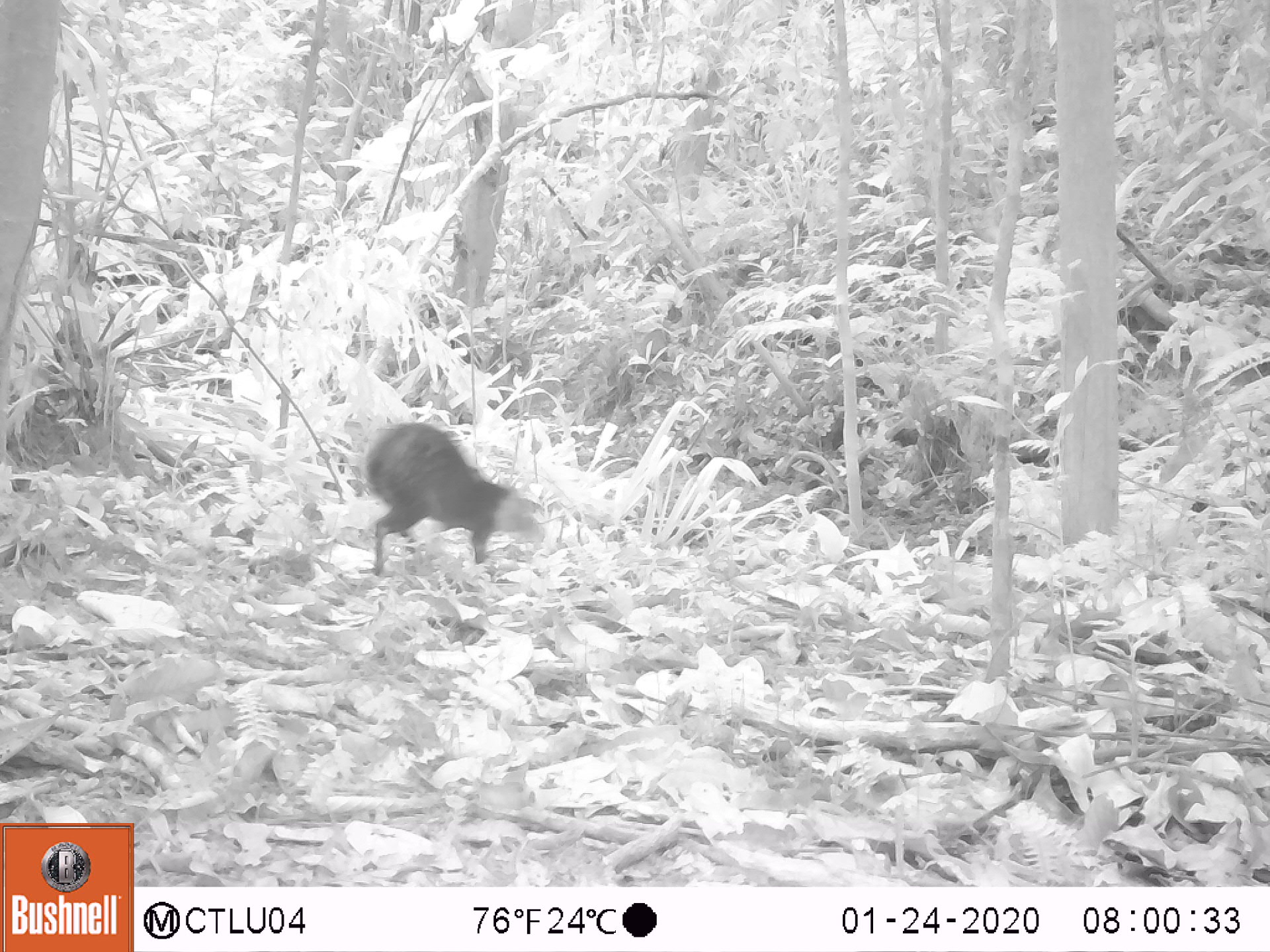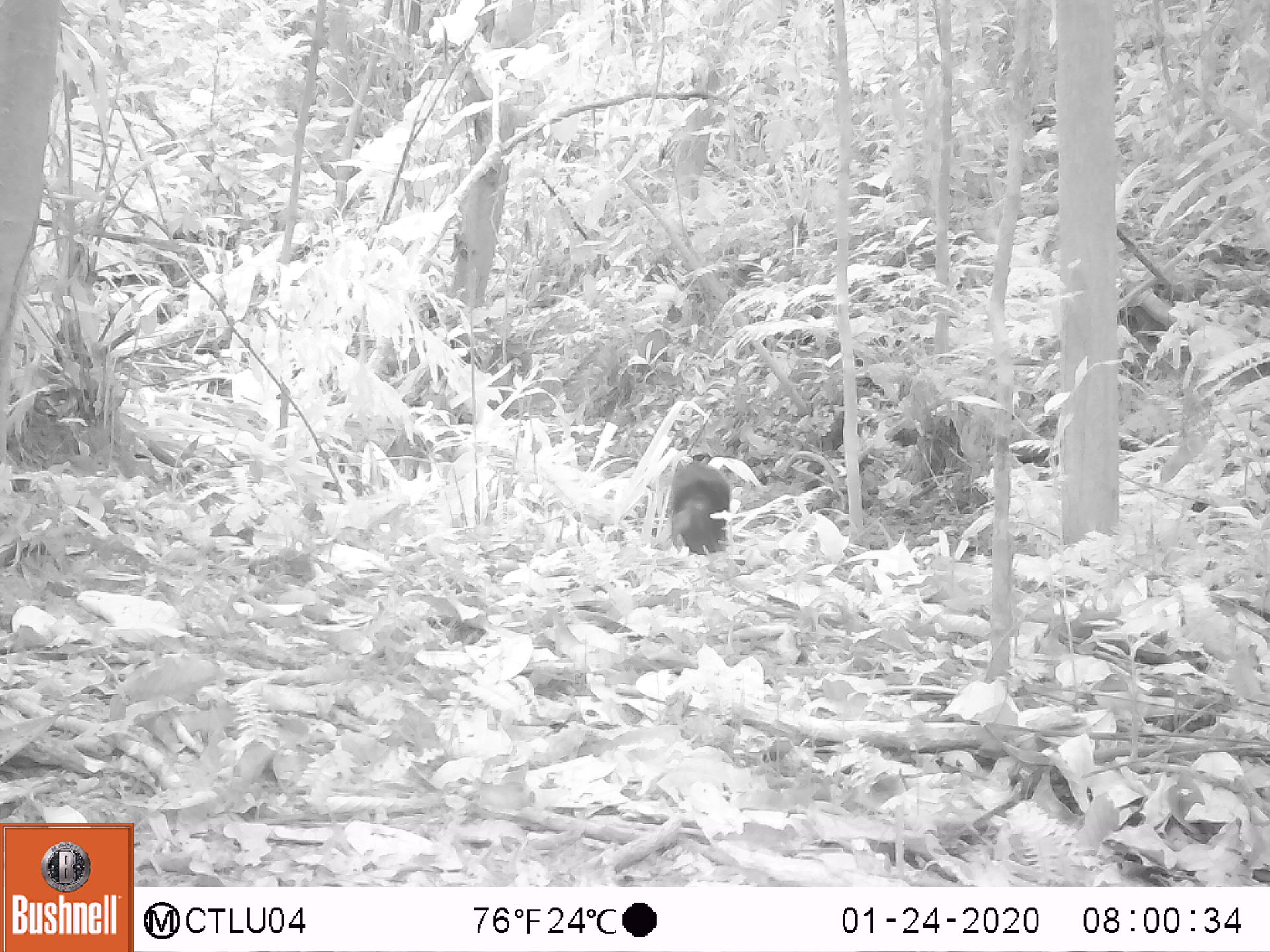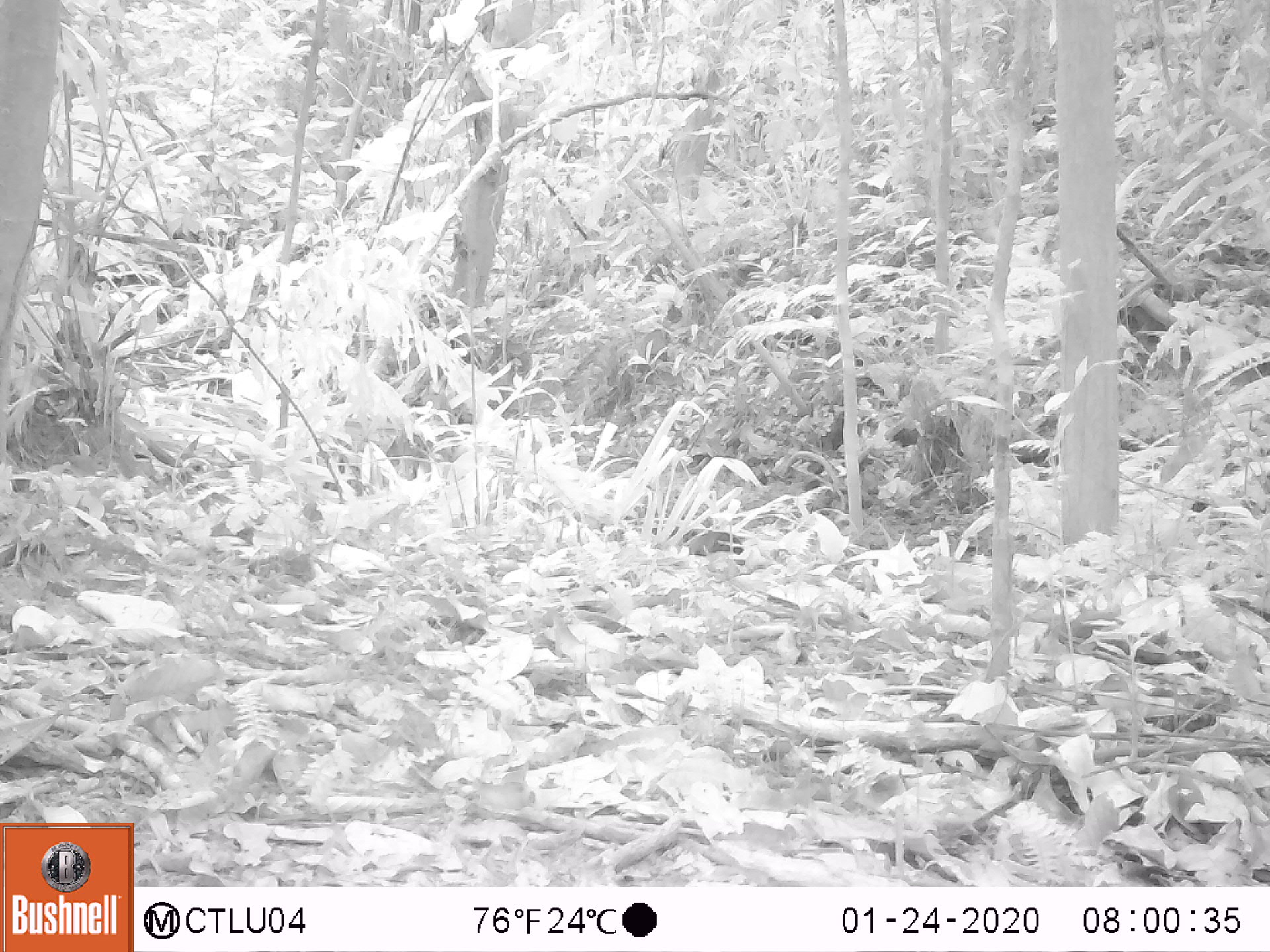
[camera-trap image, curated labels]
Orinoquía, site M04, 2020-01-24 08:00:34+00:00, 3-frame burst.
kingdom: Animalia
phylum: Chordata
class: Mammalia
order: Rodentia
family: Dasyproctidae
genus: Dasyprocta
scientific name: Dasyprocta fuliginosa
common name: black agouti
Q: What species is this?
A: Black agouti (Dasyprocta fuliginosa).